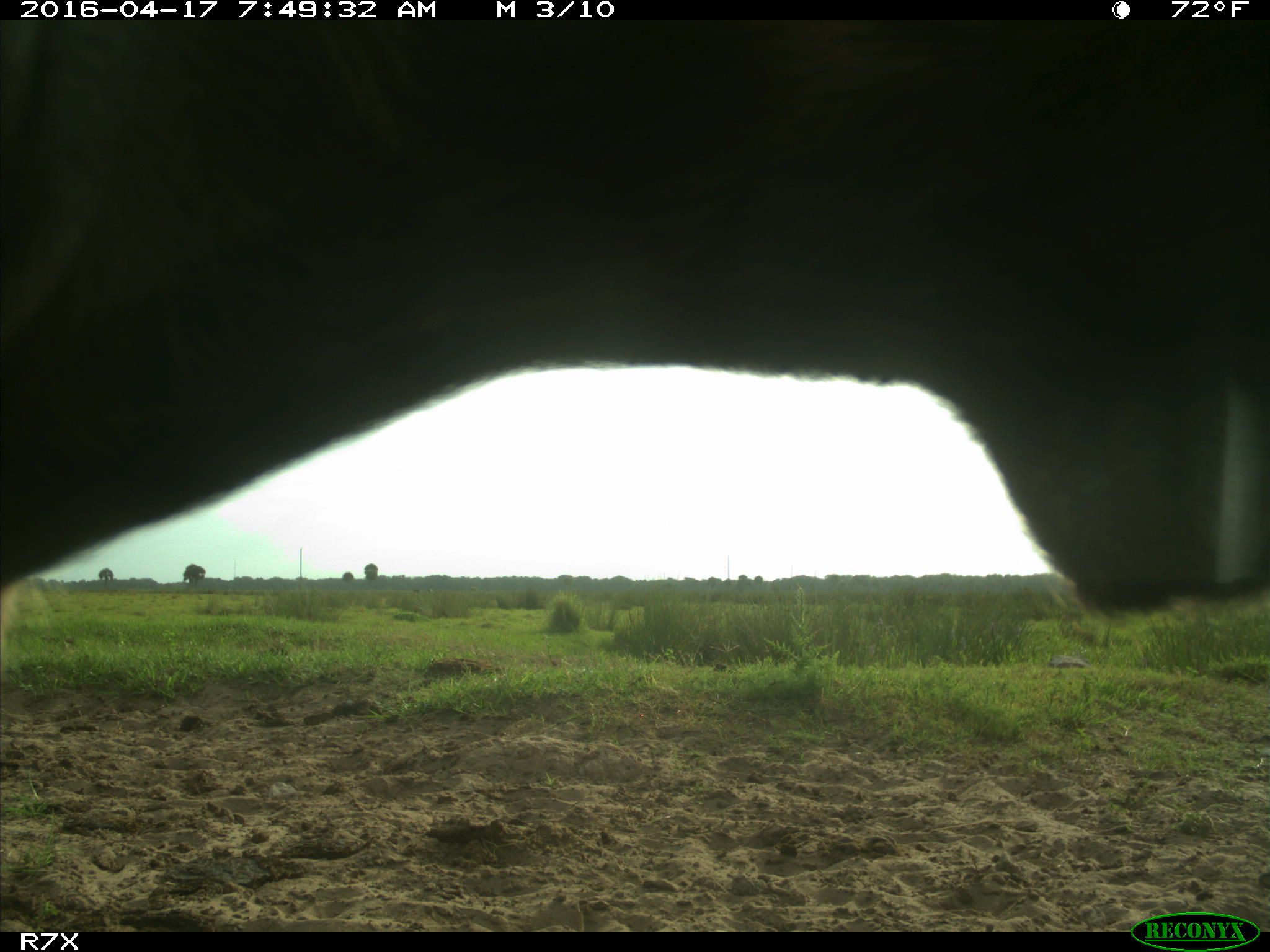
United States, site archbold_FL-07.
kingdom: Animalia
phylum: Chordata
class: Mammalia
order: Artiodactyla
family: Bovidae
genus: Bos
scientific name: Bos taurus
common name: domestic cow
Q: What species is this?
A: Bos taurus (domestic cow).